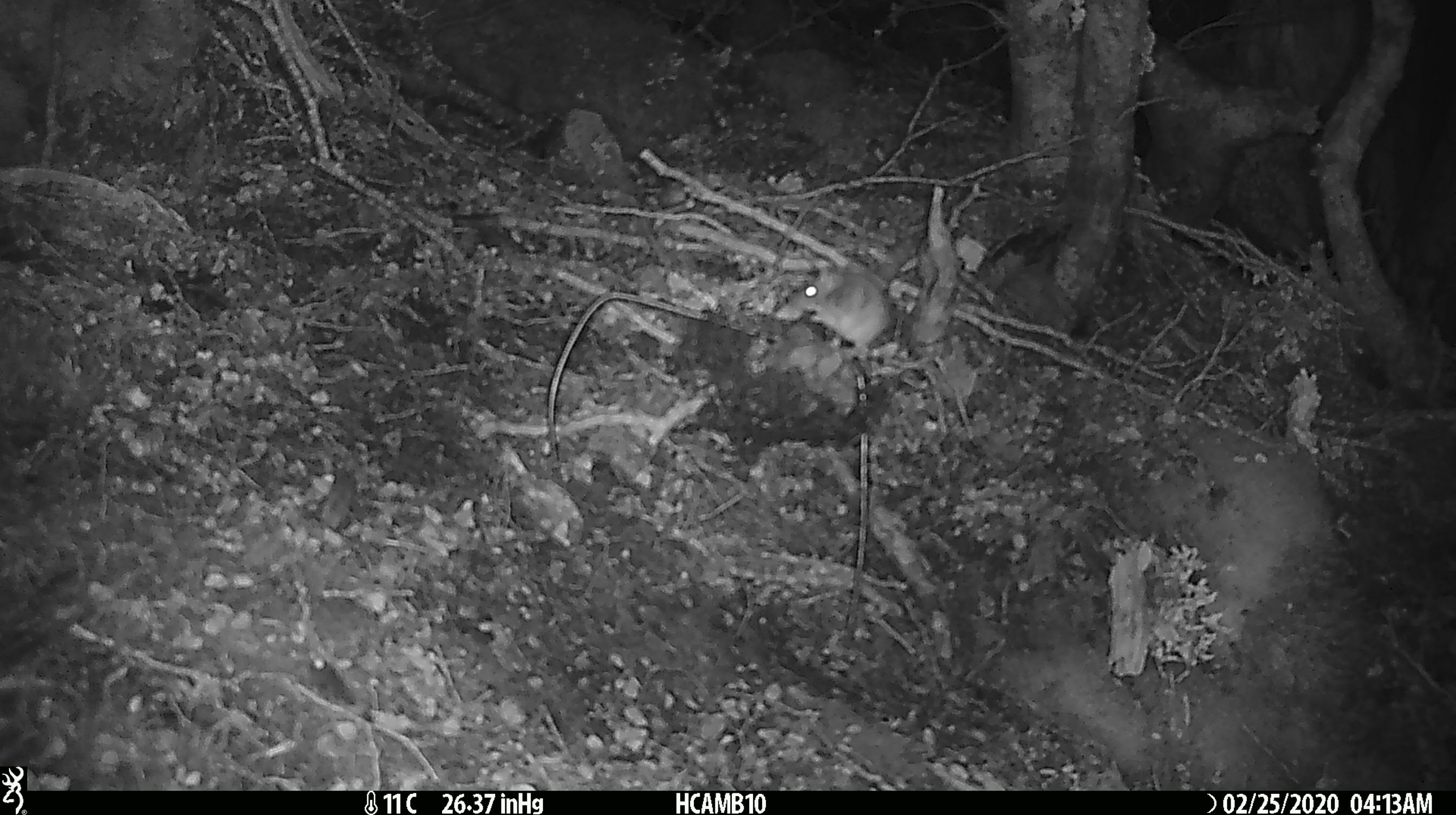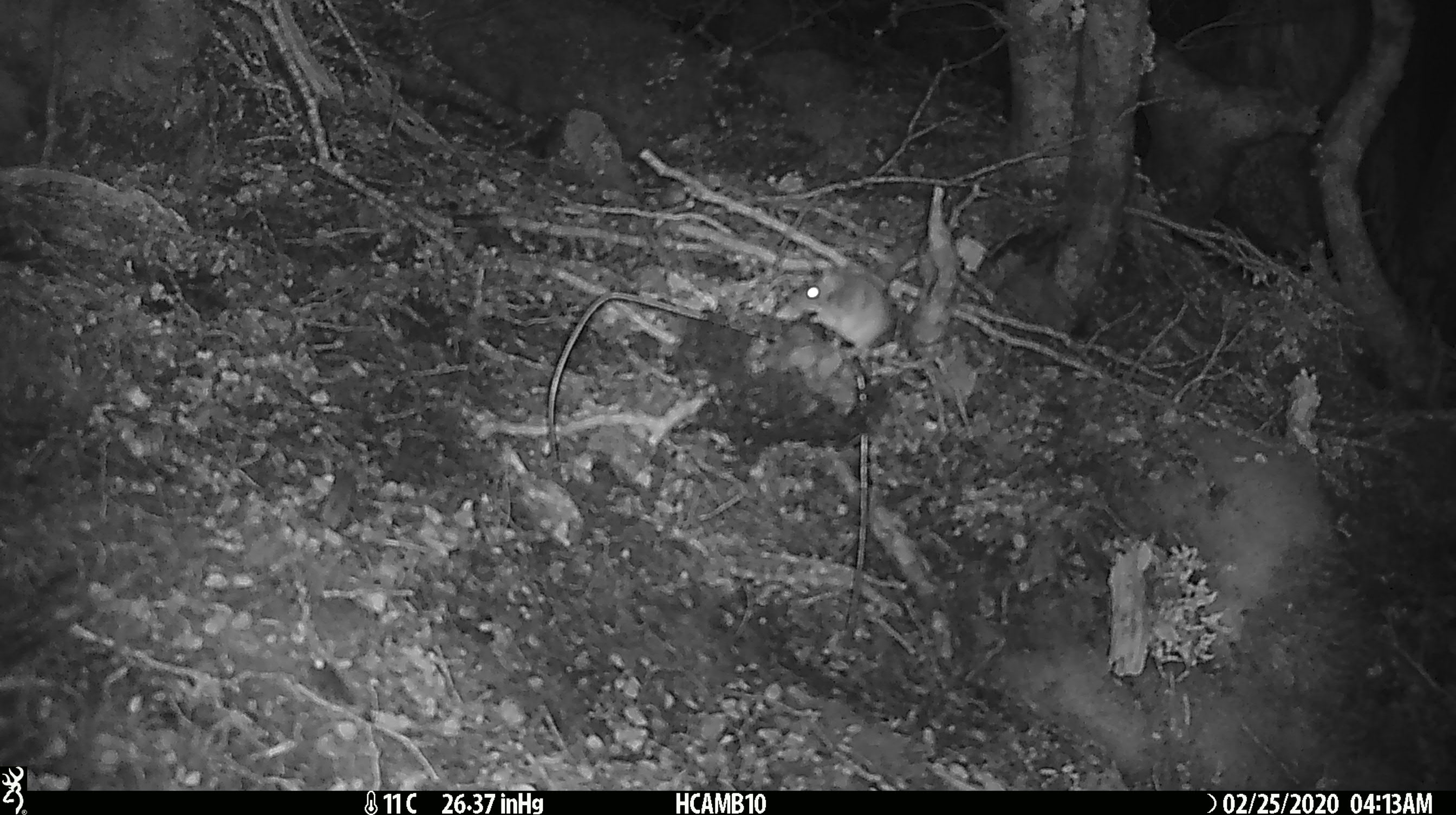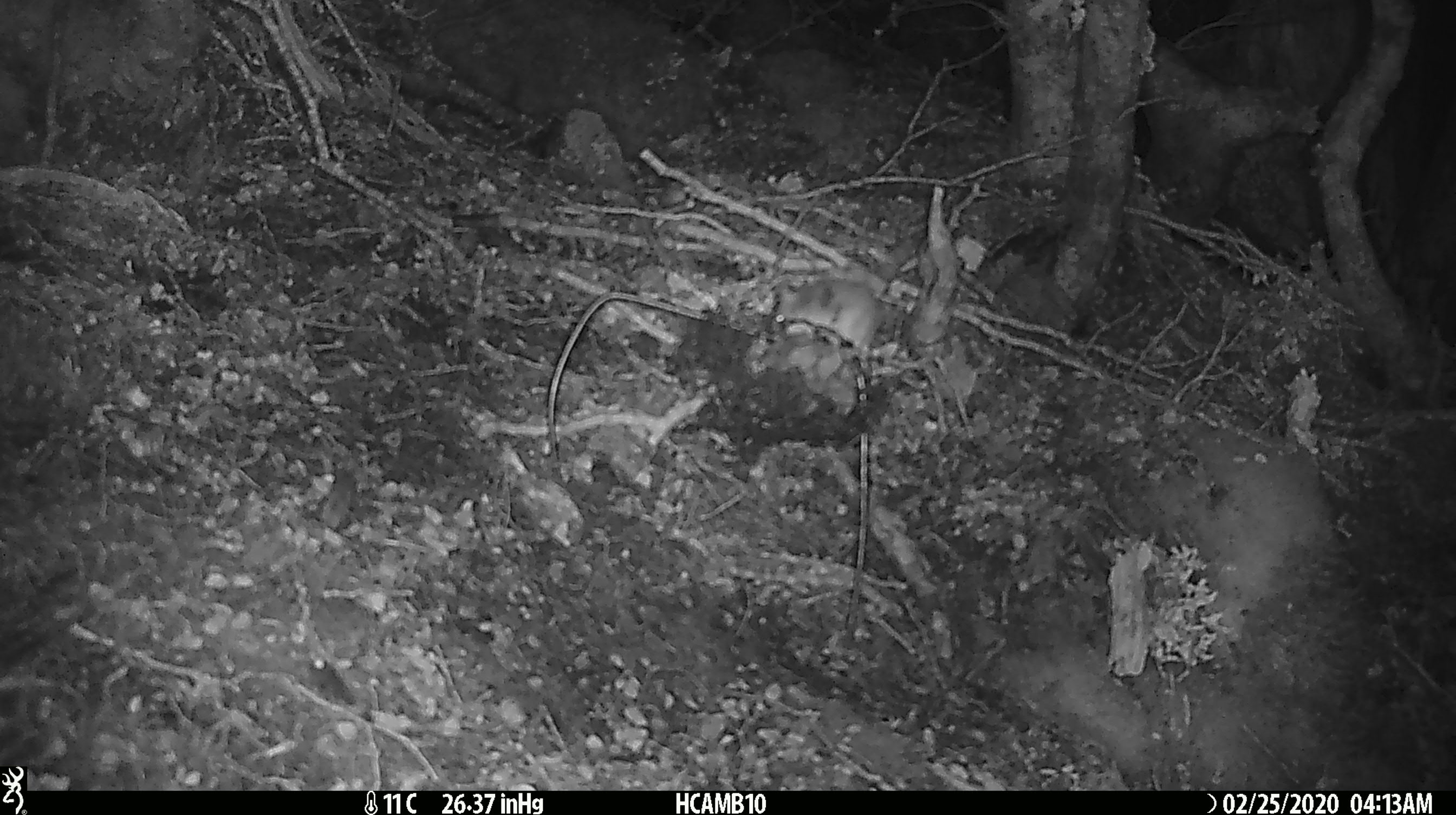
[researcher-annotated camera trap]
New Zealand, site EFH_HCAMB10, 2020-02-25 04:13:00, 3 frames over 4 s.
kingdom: Animalia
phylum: Chordata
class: Mammalia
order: Rodentia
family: Muridae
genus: Mus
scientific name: Mus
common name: mouse